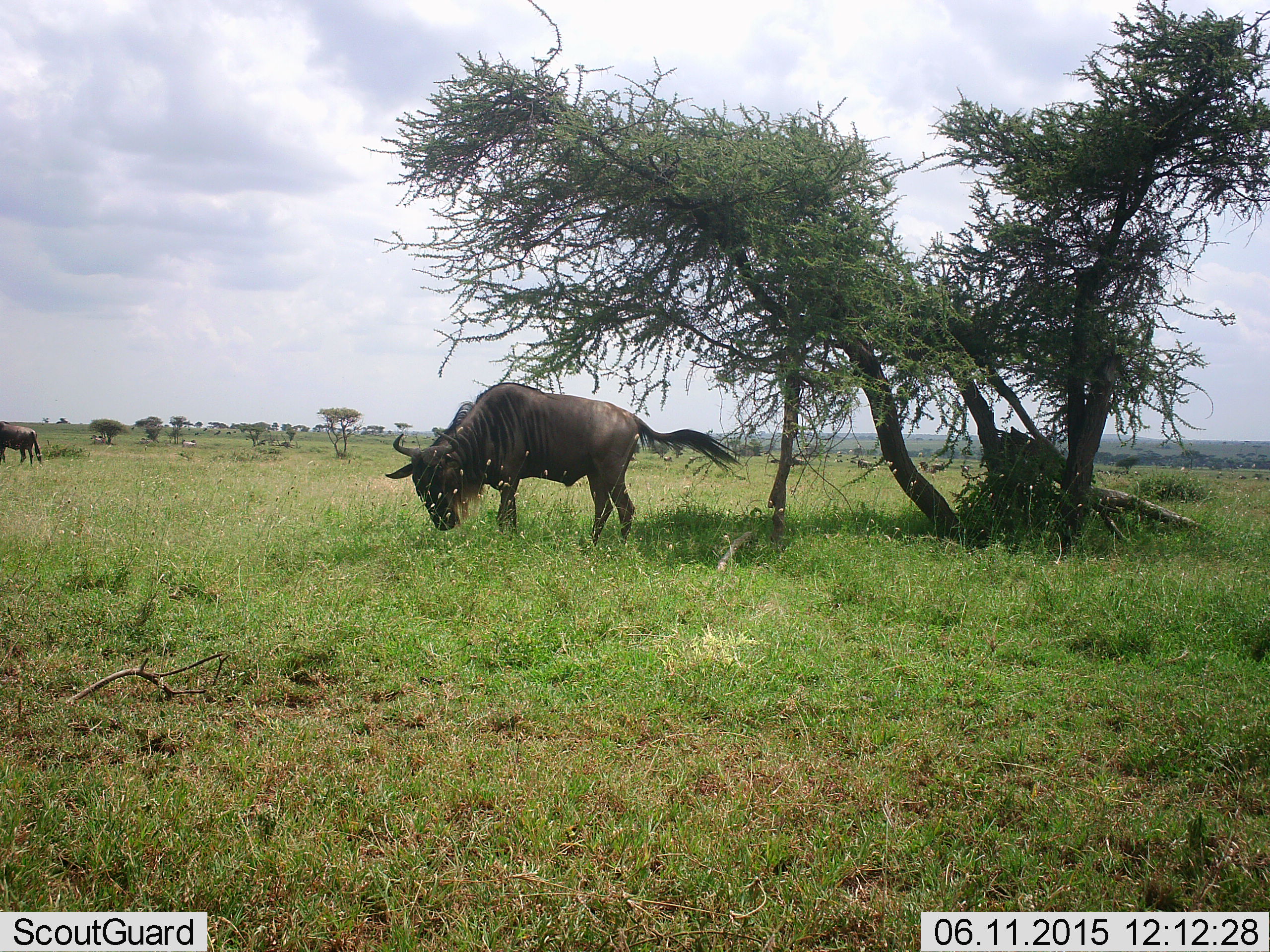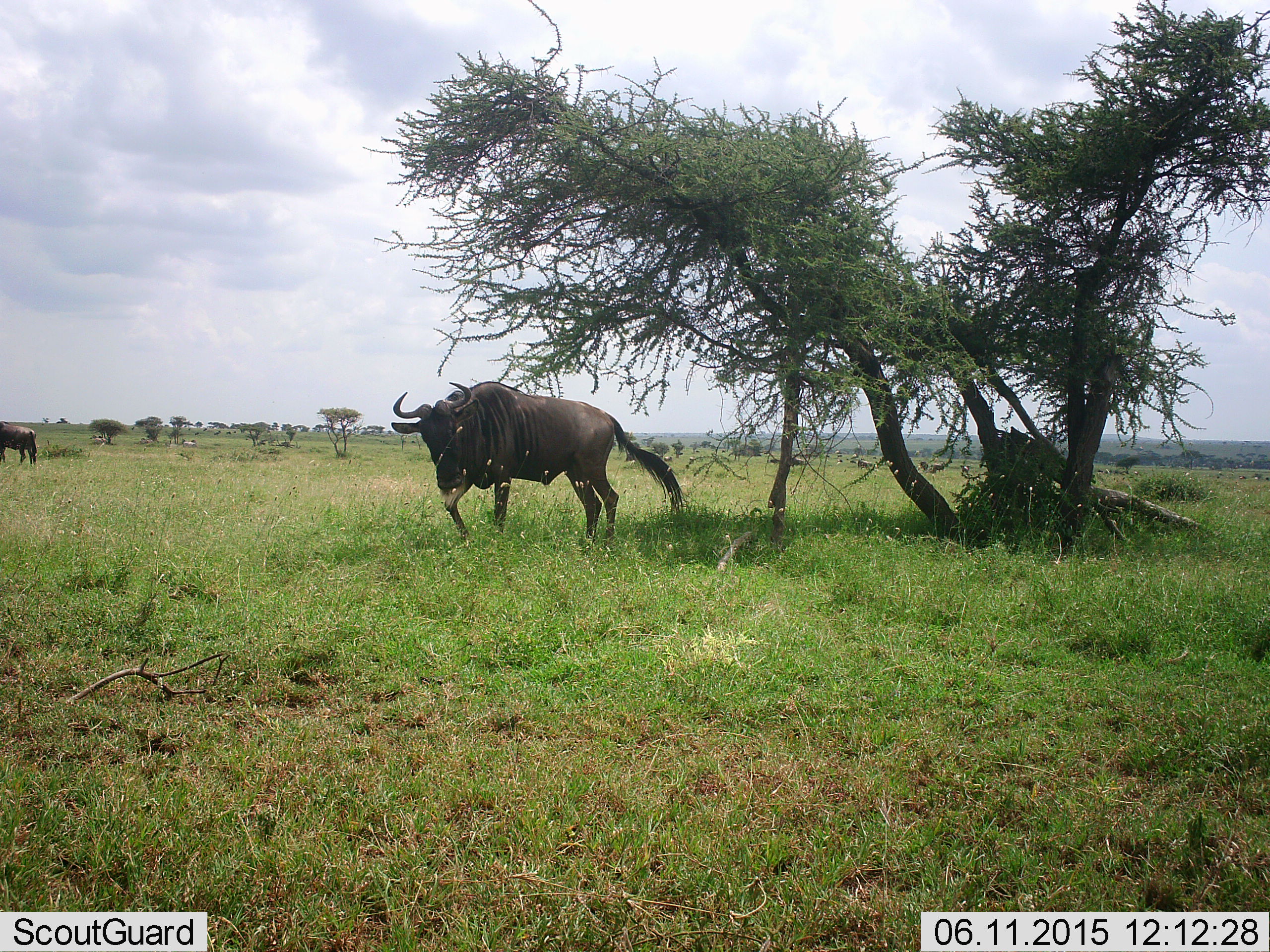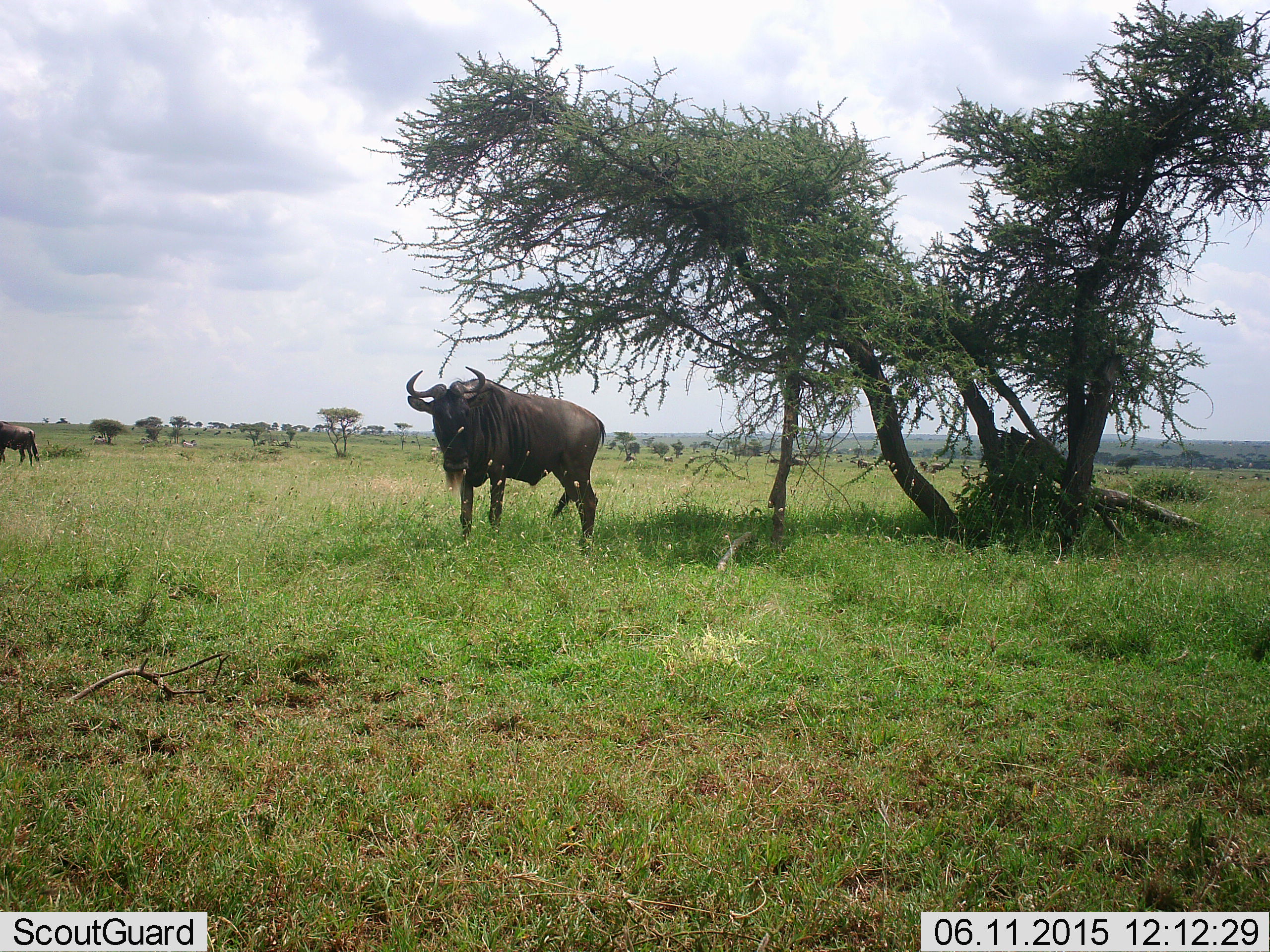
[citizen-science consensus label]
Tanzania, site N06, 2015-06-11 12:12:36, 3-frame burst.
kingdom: Animalia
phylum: Chordata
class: Mammalia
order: Artiodactyla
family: Bovidae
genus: Connochaetes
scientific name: Connochaetes taurinus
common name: blue wildebeest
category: wildebeest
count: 2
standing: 70%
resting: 0%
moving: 40%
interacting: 10%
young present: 0%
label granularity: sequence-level